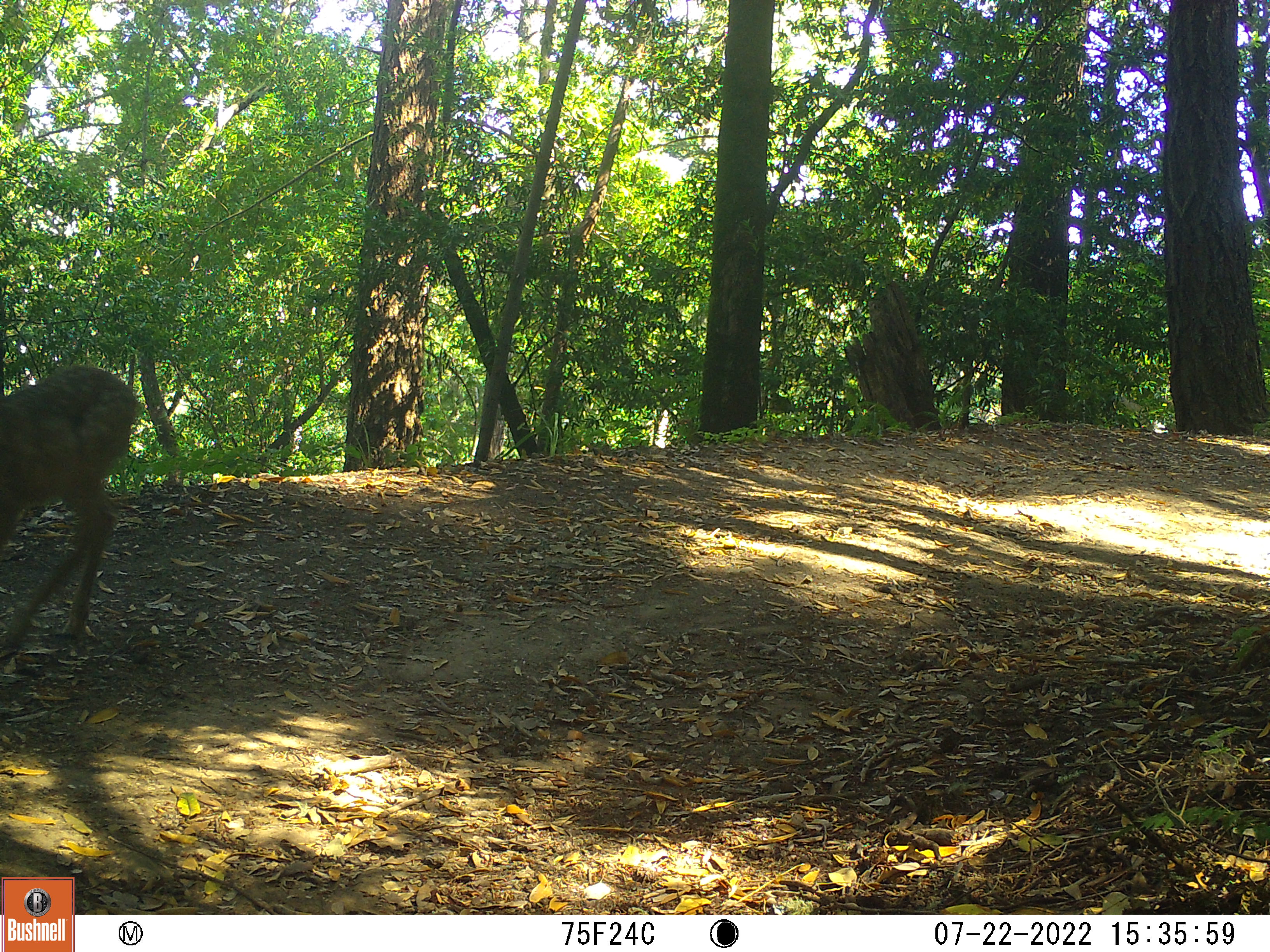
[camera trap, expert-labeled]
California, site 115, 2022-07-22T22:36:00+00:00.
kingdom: Animalia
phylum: Chordata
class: Mammalia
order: Artiodactyla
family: Cervidae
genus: Odocoileus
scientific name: Odocoileus hemionus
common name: mule deer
Mule deer (Odocoileus hemionus).